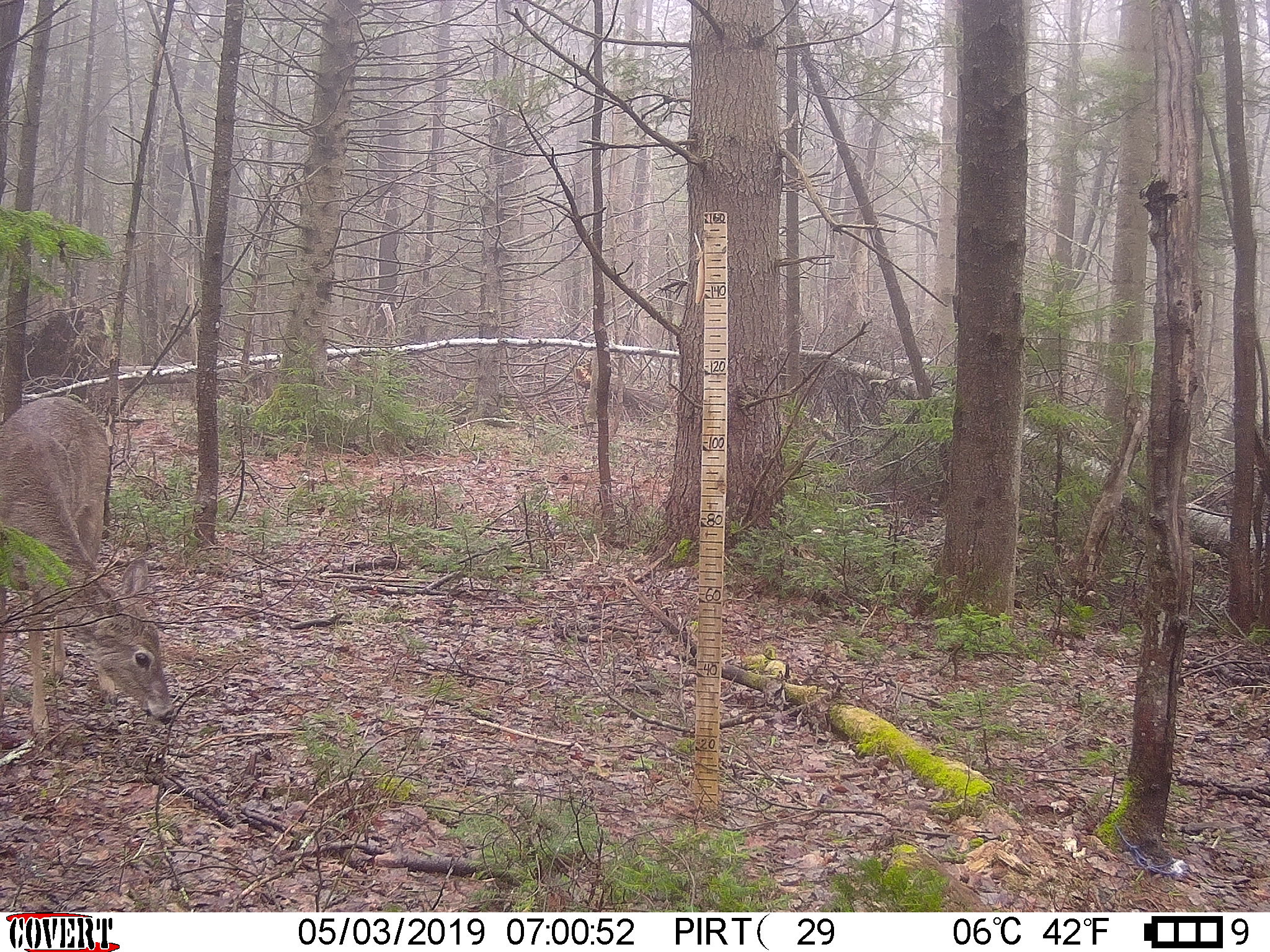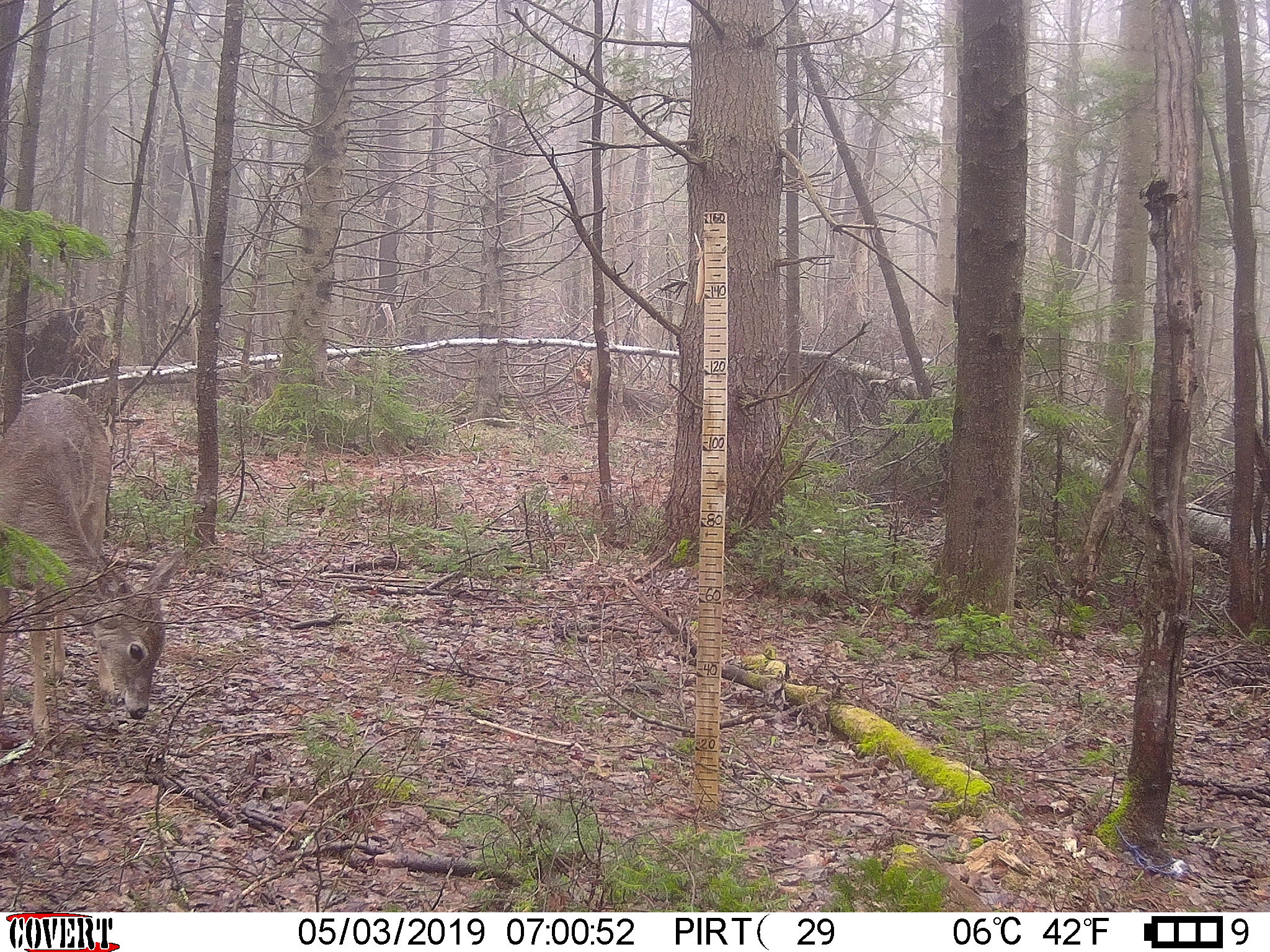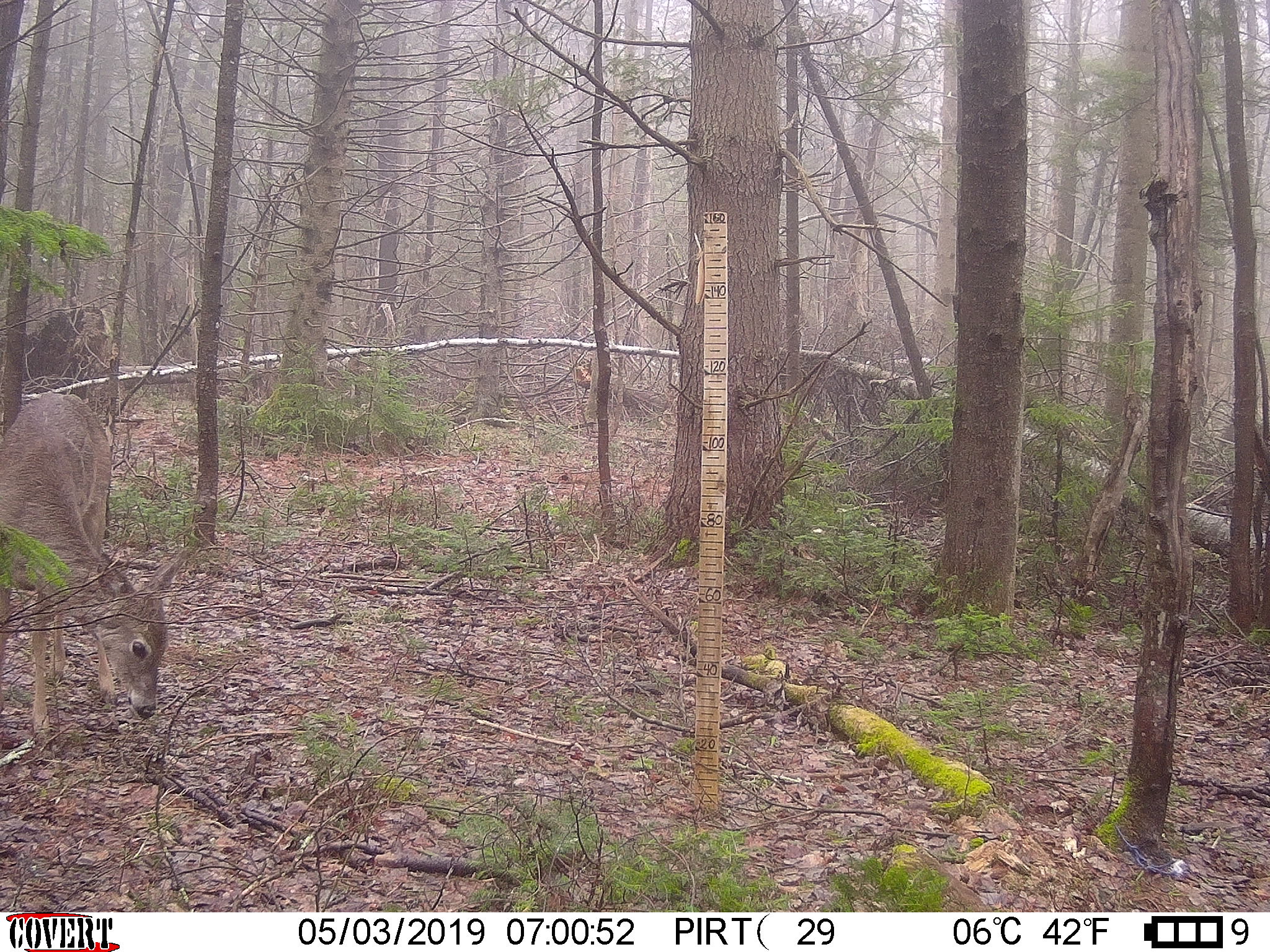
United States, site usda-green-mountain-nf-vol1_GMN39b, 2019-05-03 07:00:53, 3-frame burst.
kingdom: Animalia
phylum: Chordata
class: Mammalia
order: Artiodactyla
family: Cervidae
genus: Odocoileus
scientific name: Odocoileus virginianus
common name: white-tailed deer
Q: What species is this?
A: White-tailed deer (Odocoileus virginianus).